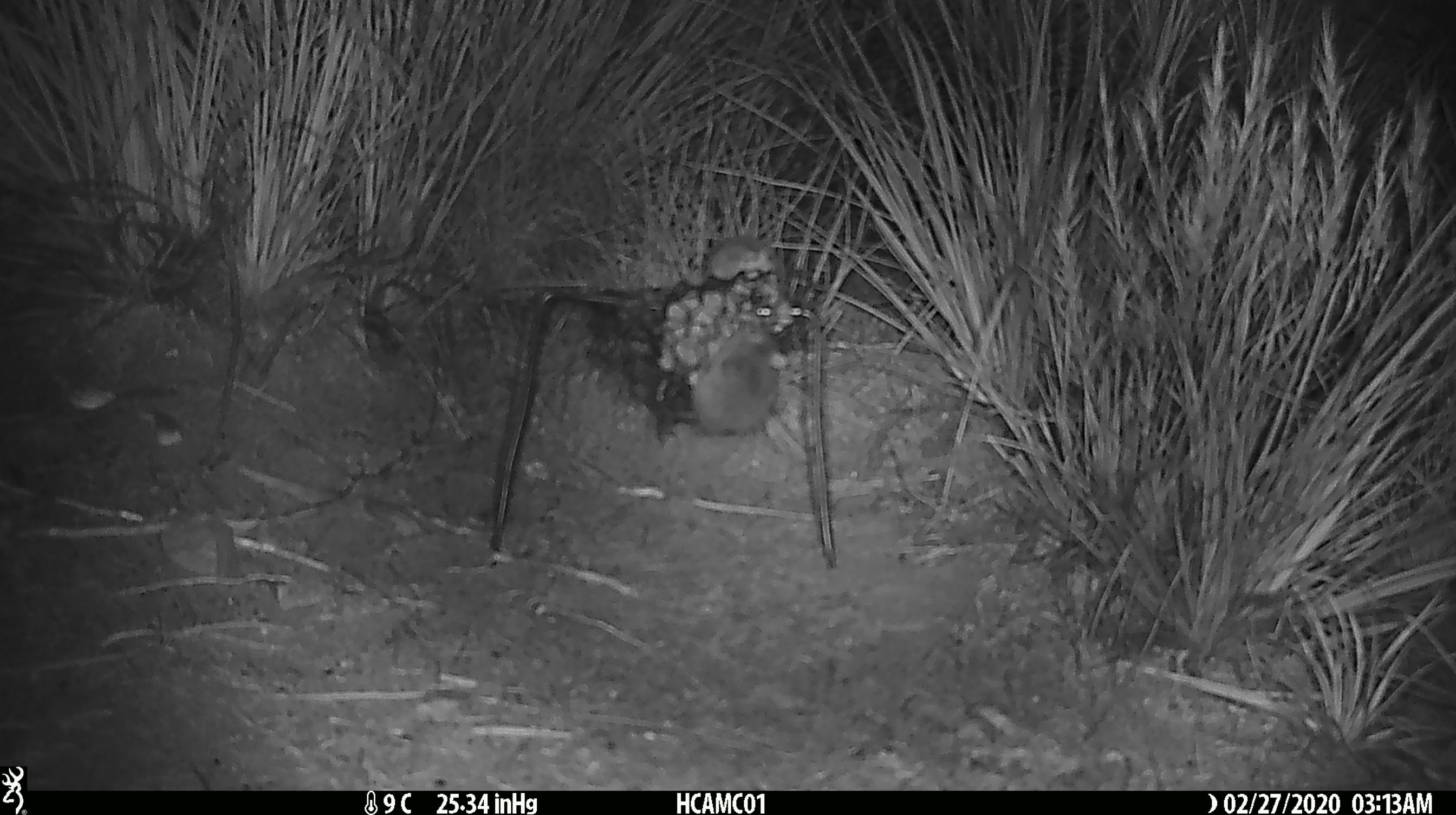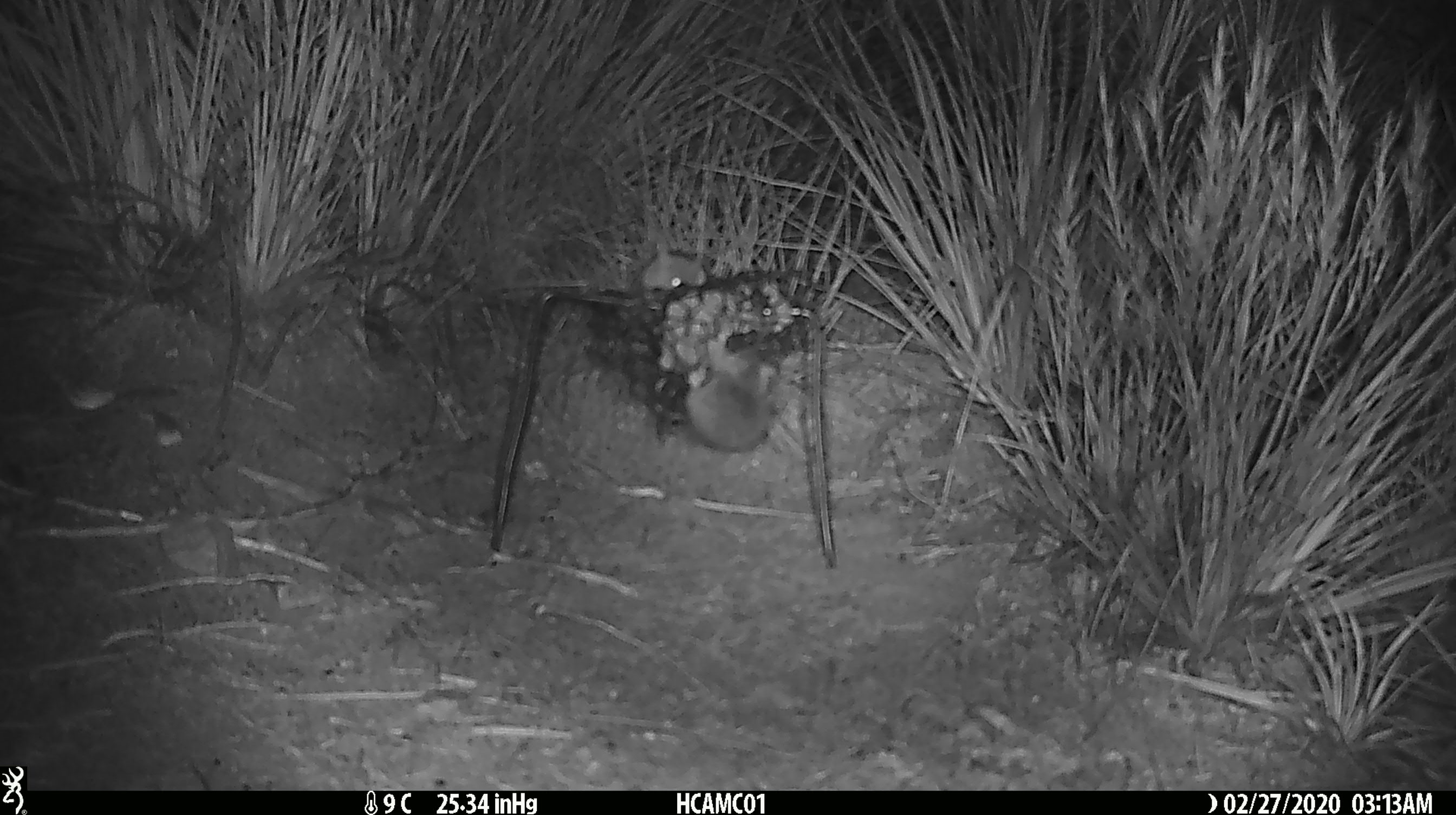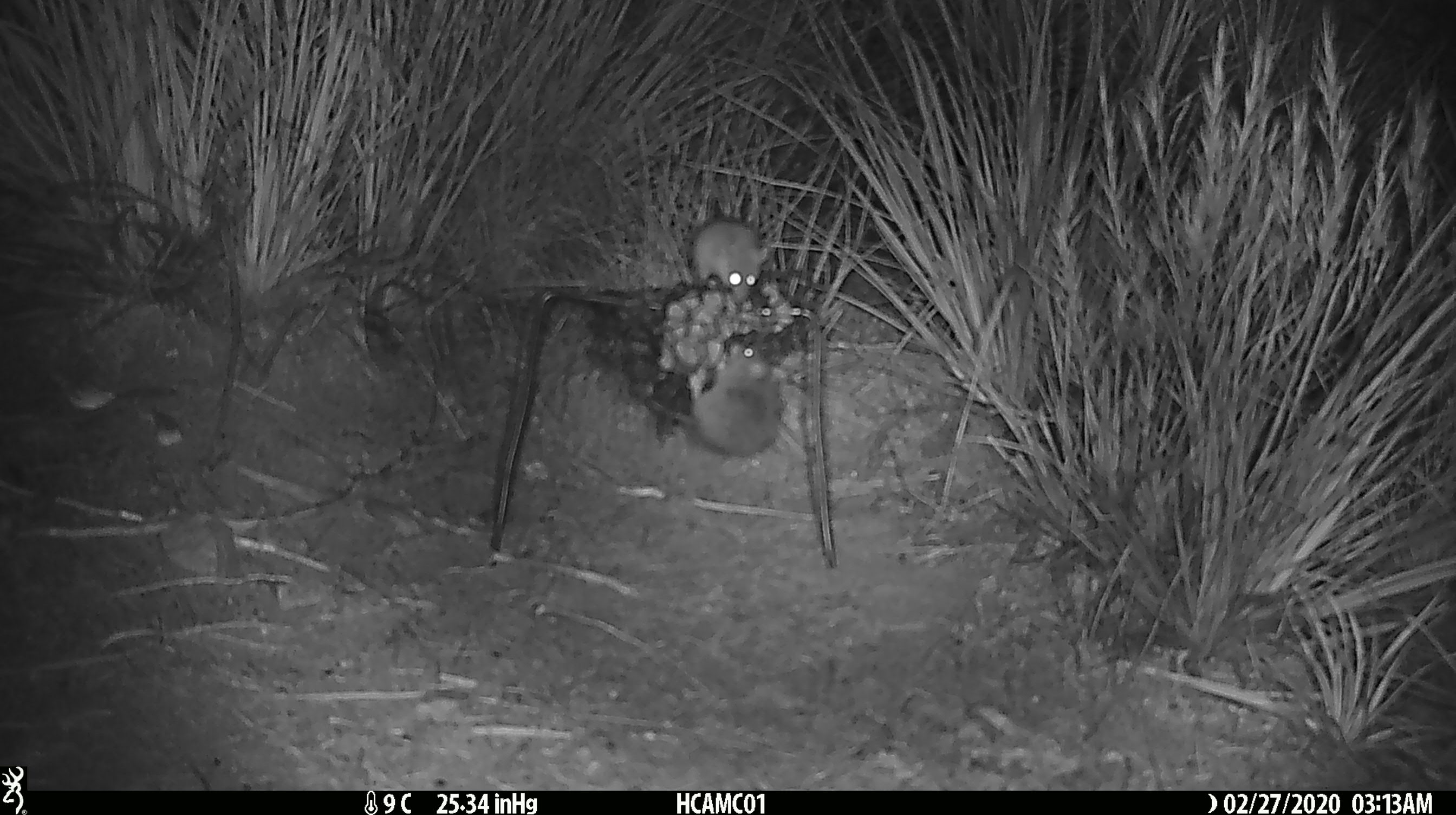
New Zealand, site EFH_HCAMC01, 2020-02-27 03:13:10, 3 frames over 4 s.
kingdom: Animalia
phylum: Chordata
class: Mammalia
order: Rodentia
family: Muridae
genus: Mus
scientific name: Mus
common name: mouse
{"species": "mouse (Mus)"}